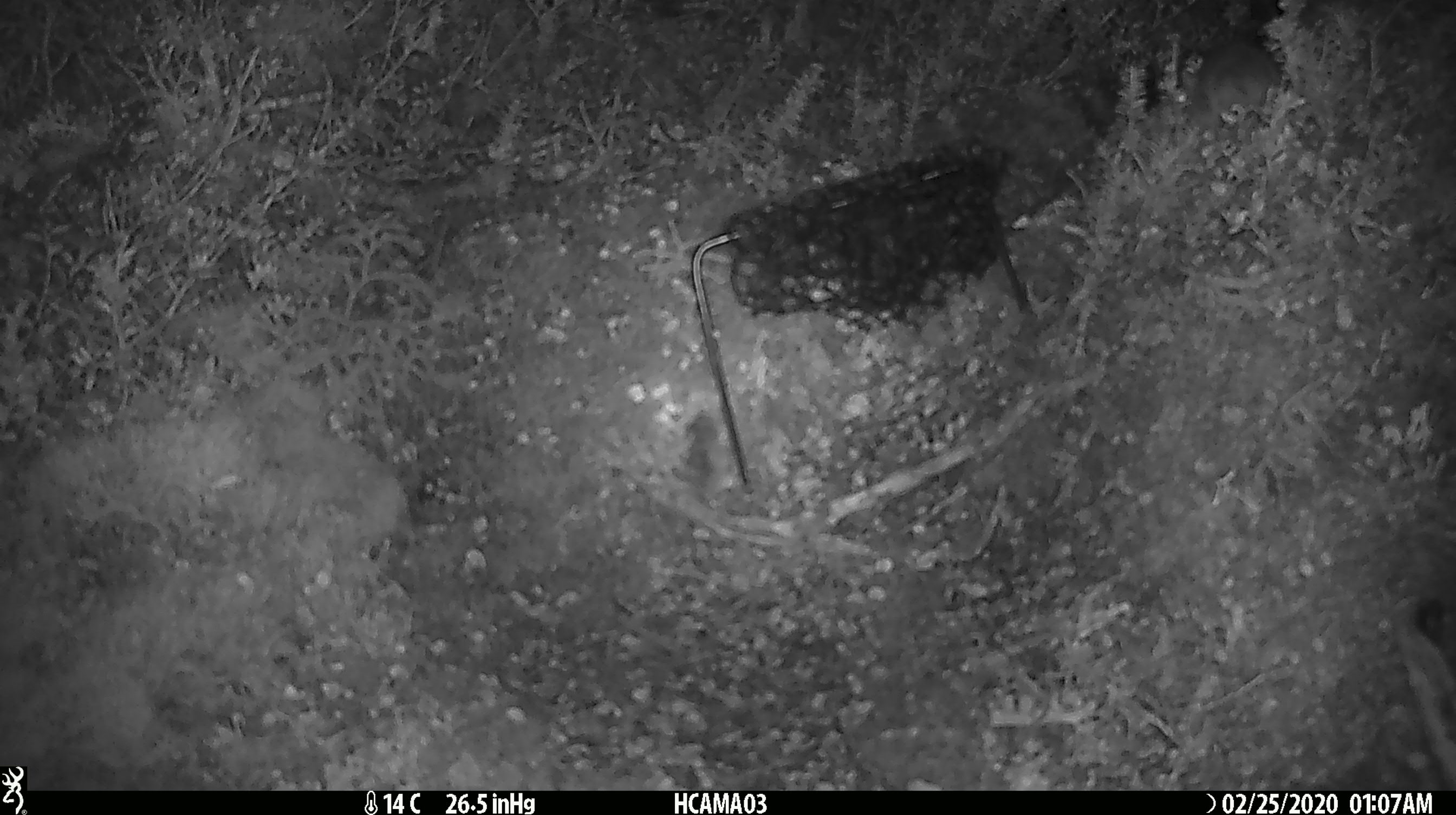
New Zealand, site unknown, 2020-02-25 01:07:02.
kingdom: Animalia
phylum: Chordata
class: Mammalia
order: Rodentia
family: Muridae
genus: Mus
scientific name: Mus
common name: mouse